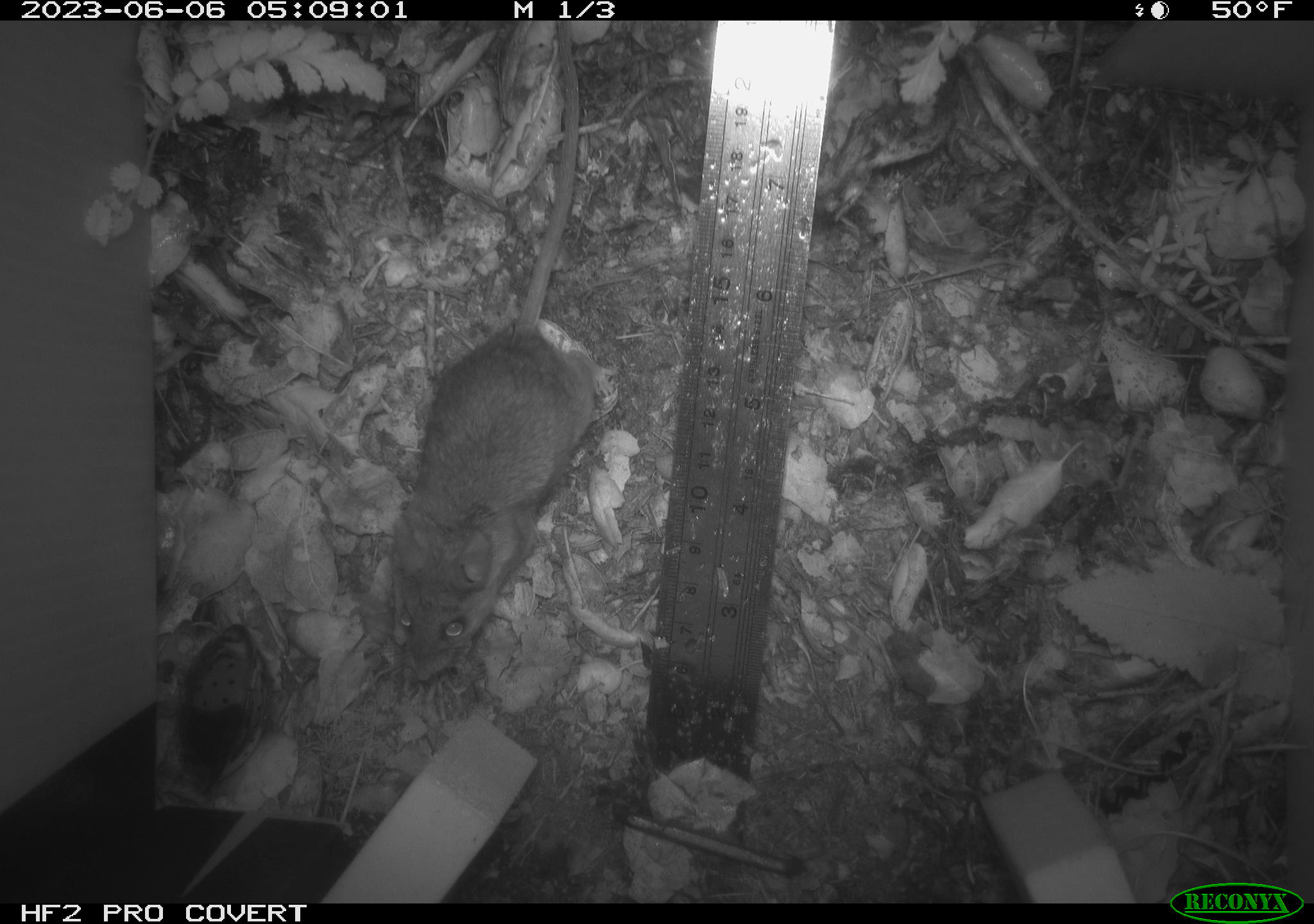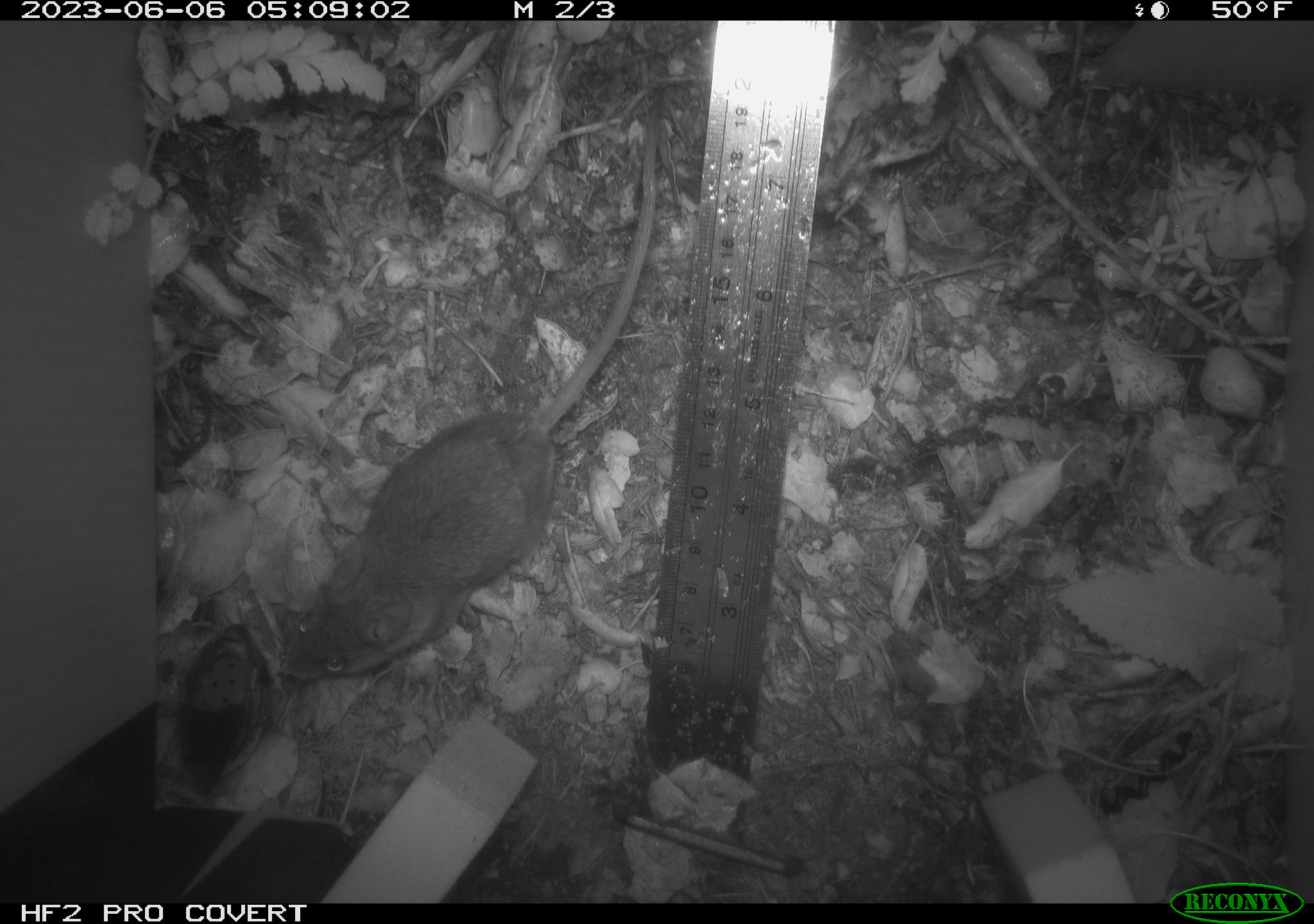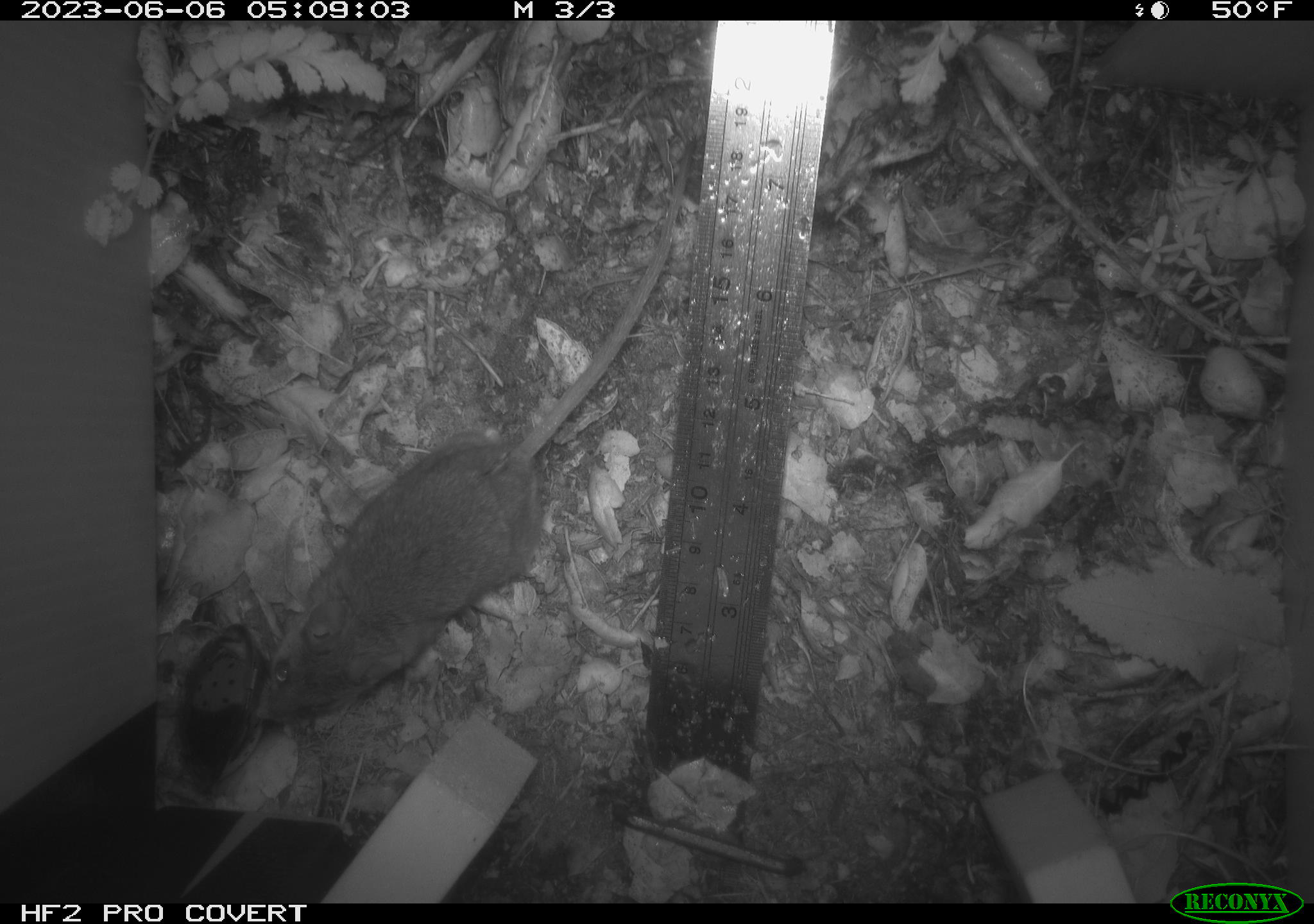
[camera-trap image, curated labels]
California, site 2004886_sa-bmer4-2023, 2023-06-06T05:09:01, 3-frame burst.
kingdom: Animalia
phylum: Chordata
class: Mammalia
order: Rodentia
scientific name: Rodentia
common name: mouse species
Mouse species (Rodentia).